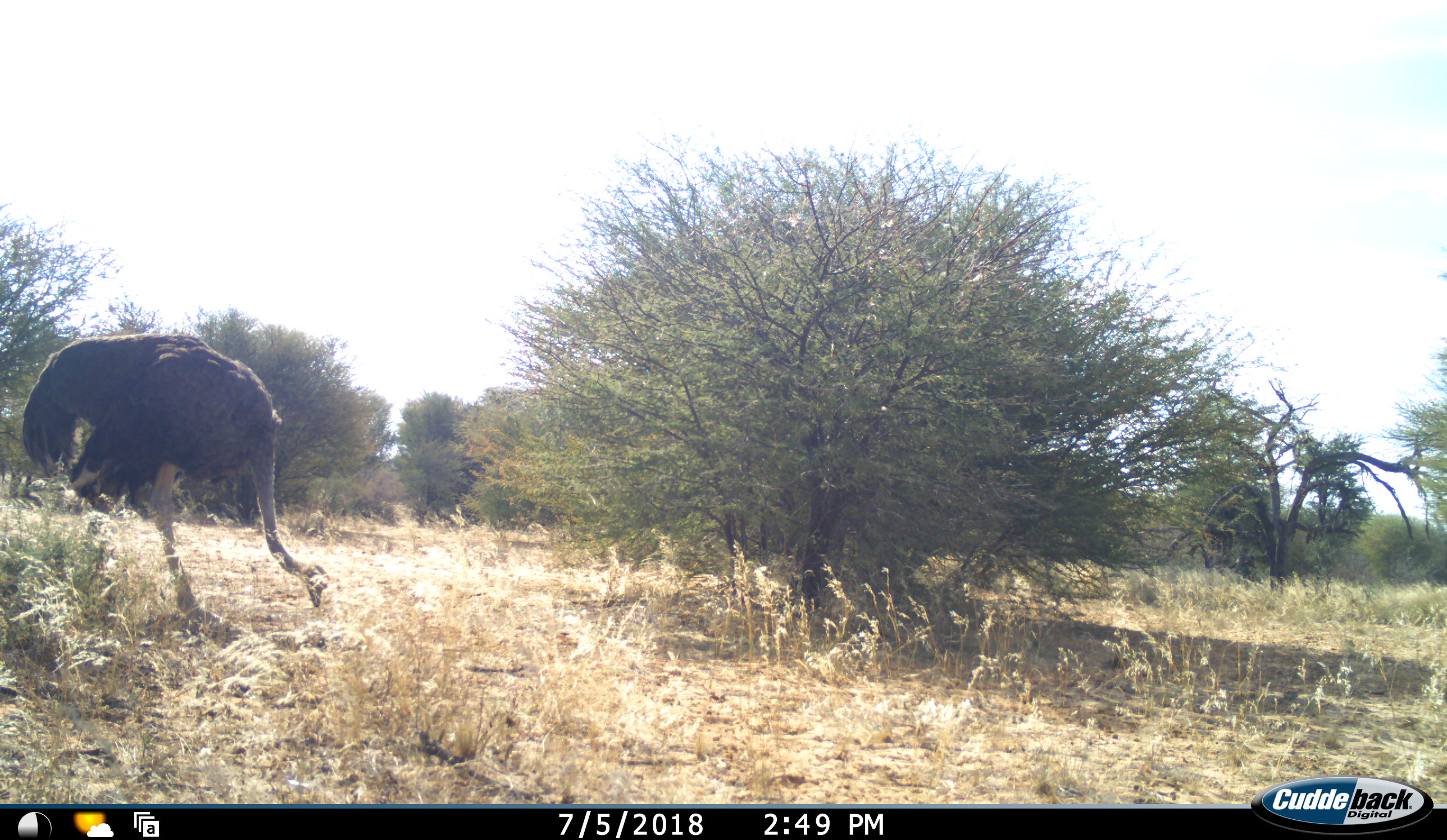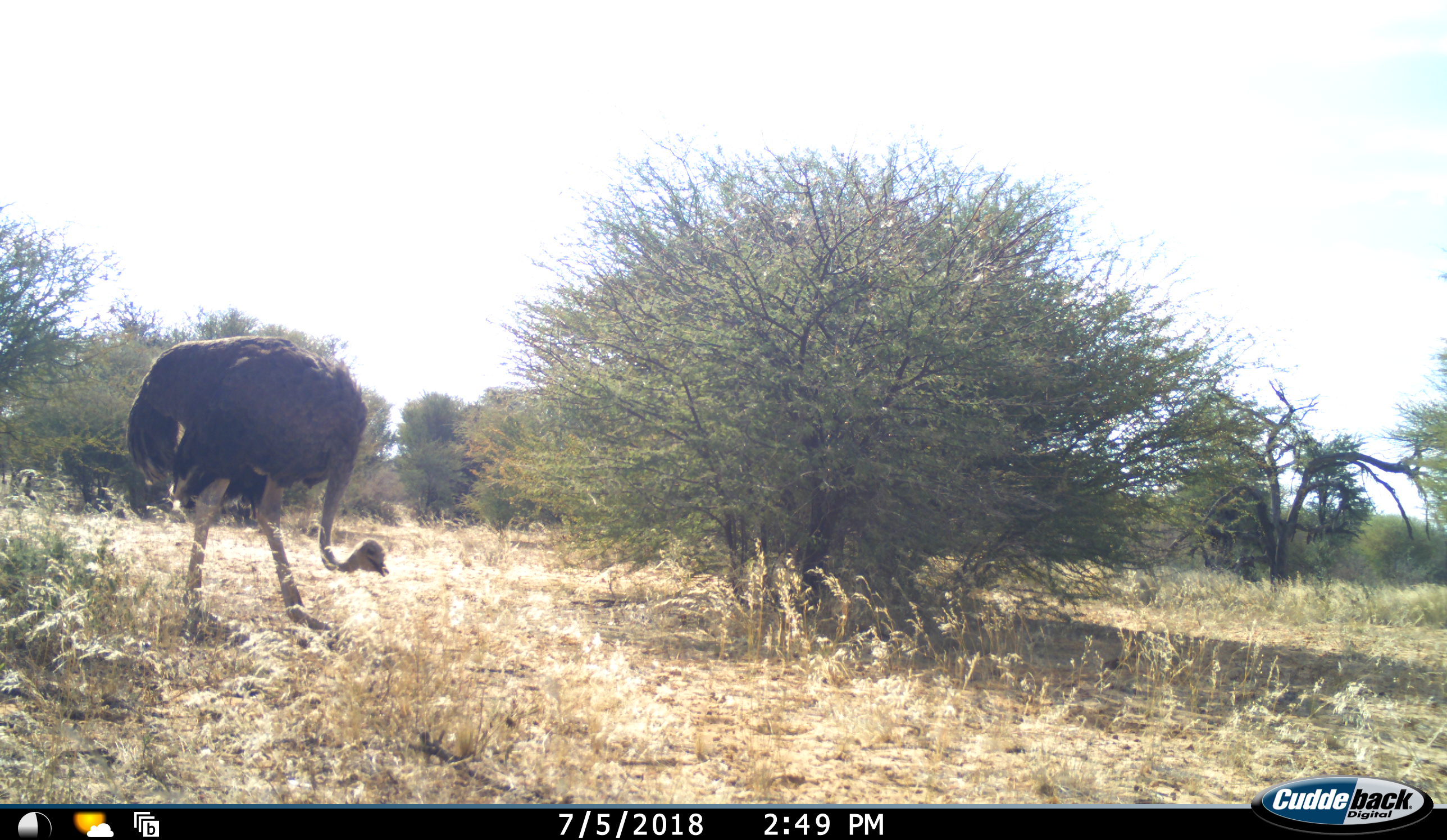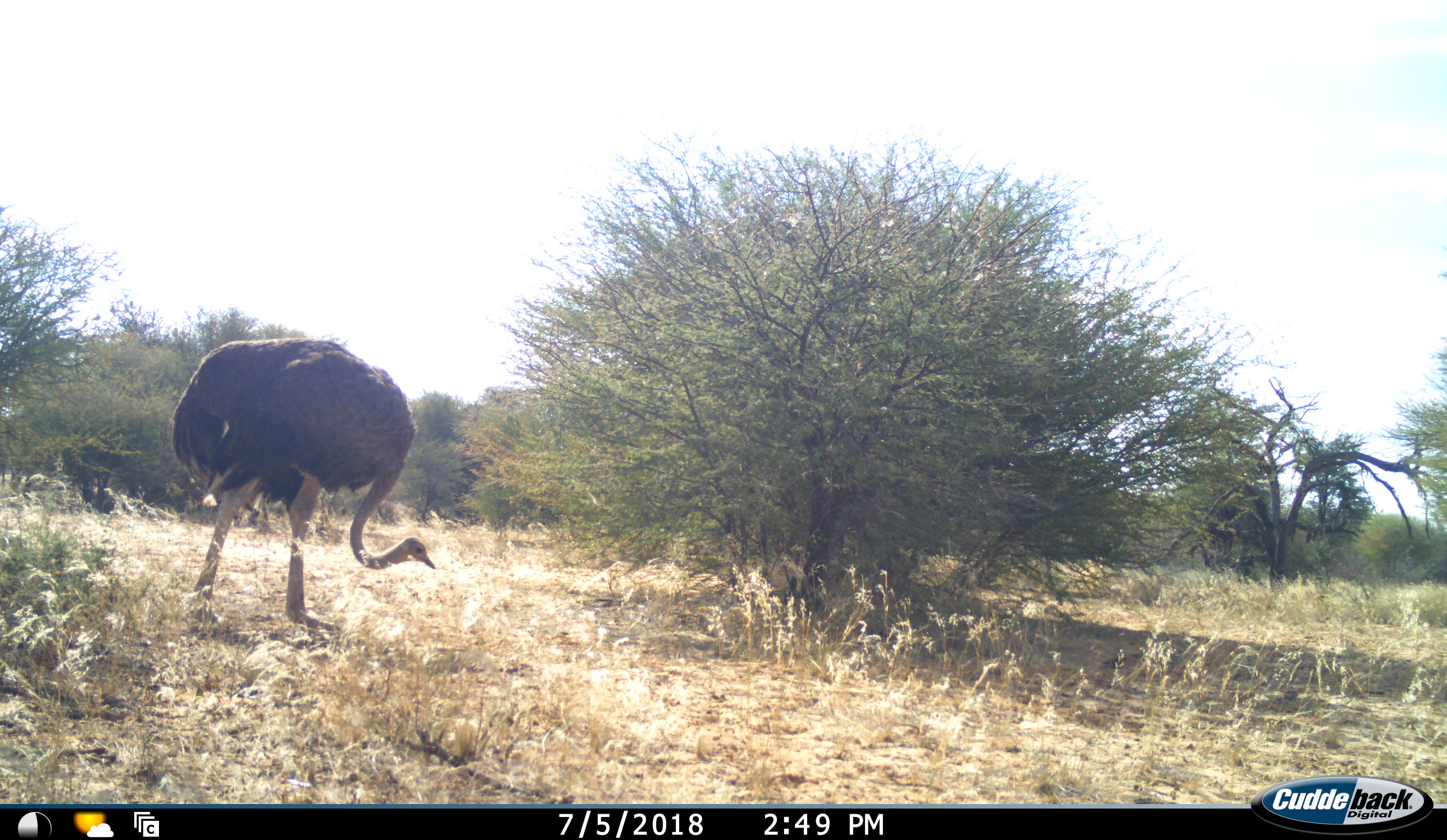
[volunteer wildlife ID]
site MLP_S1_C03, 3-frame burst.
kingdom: Animalia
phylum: Chordata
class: Aves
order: Struthioniformes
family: Struthionidae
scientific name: Struthionidae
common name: ostrich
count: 1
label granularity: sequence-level